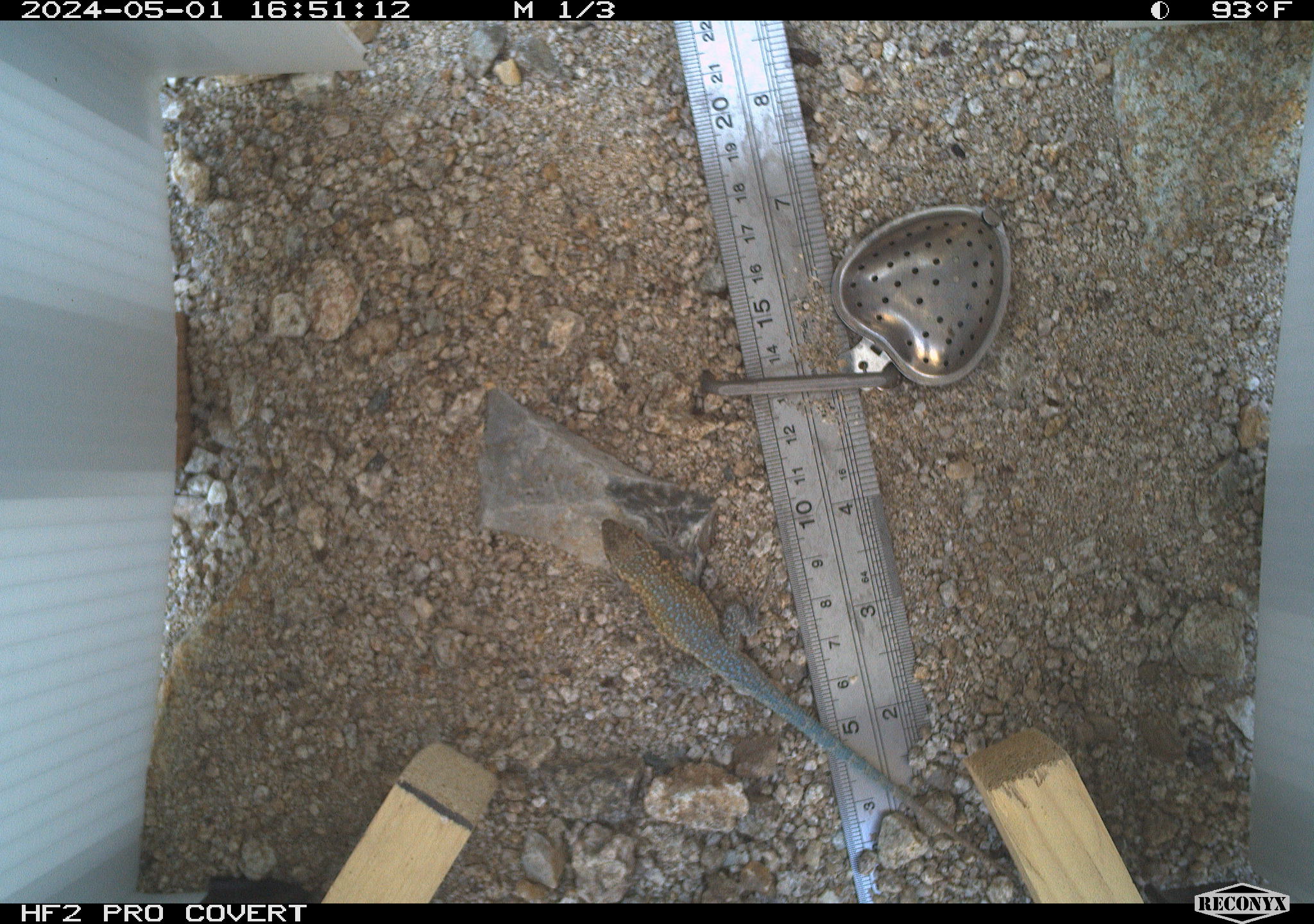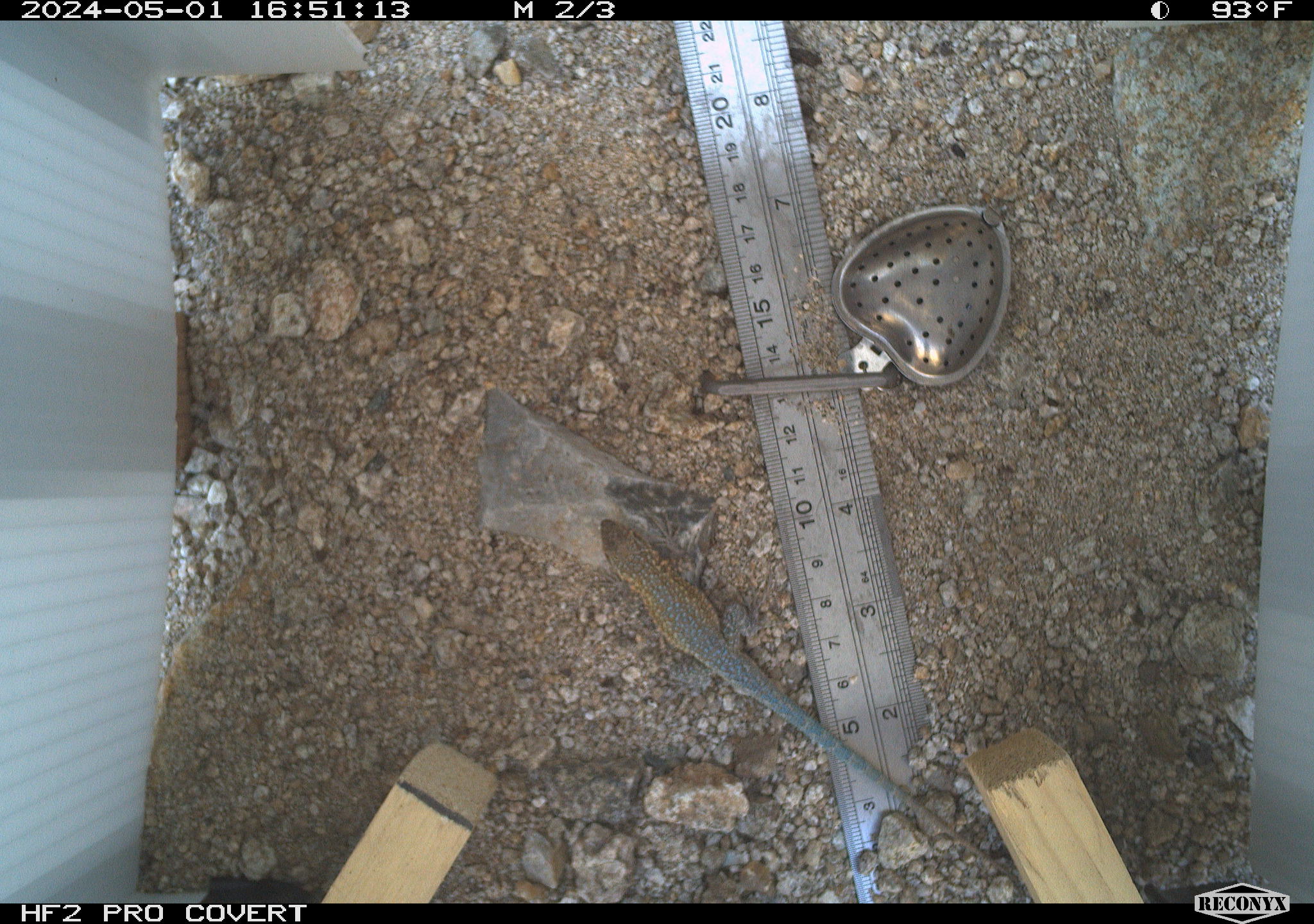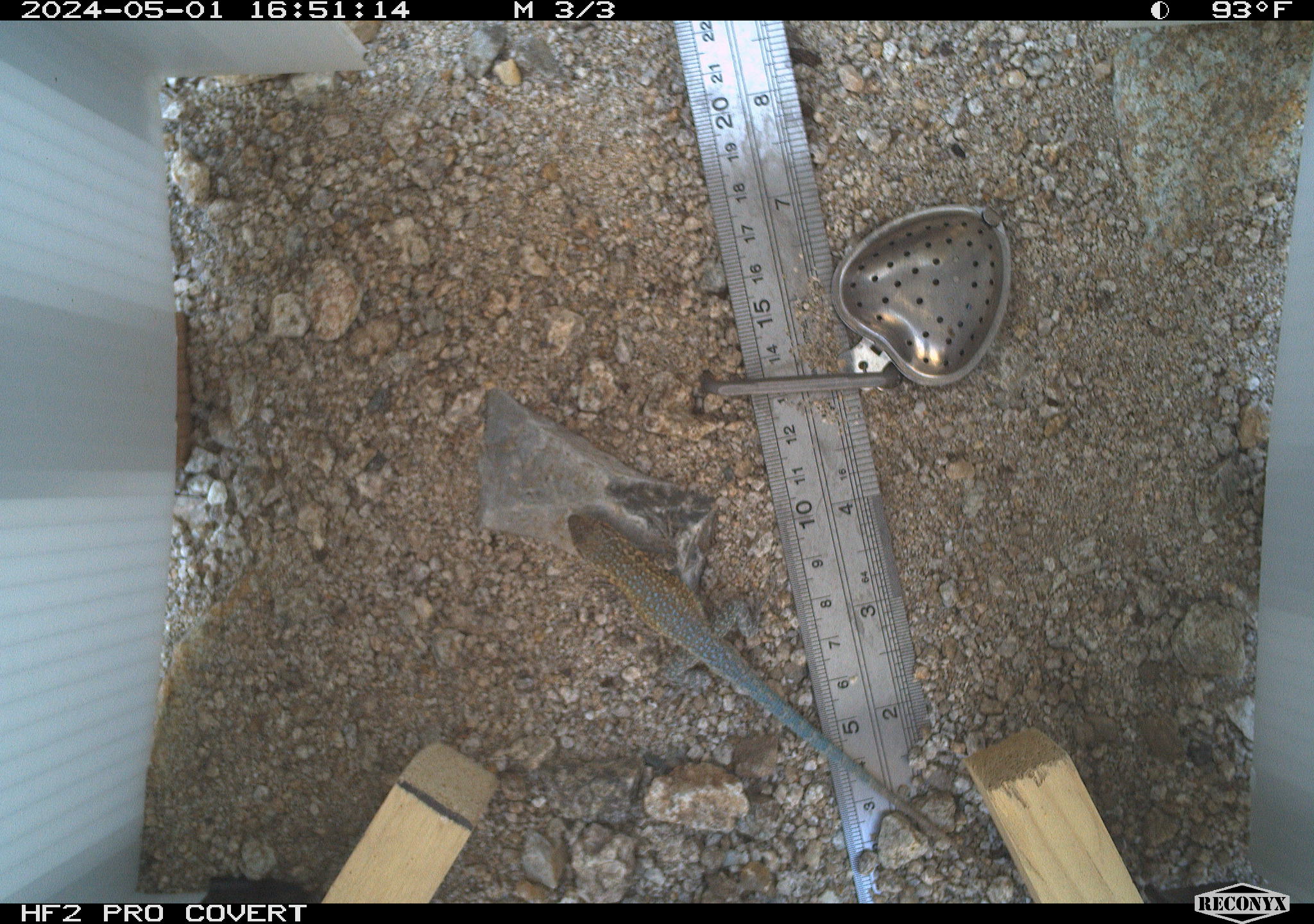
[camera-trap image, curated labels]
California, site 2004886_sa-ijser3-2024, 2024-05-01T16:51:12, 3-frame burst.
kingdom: Animalia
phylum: Chordata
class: Reptilia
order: Squamata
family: Phrynosomatidae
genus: Uta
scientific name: Uta stansburiana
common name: common side-blotched lizard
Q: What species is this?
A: Common side-blotched lizard (Uta stansburiana).